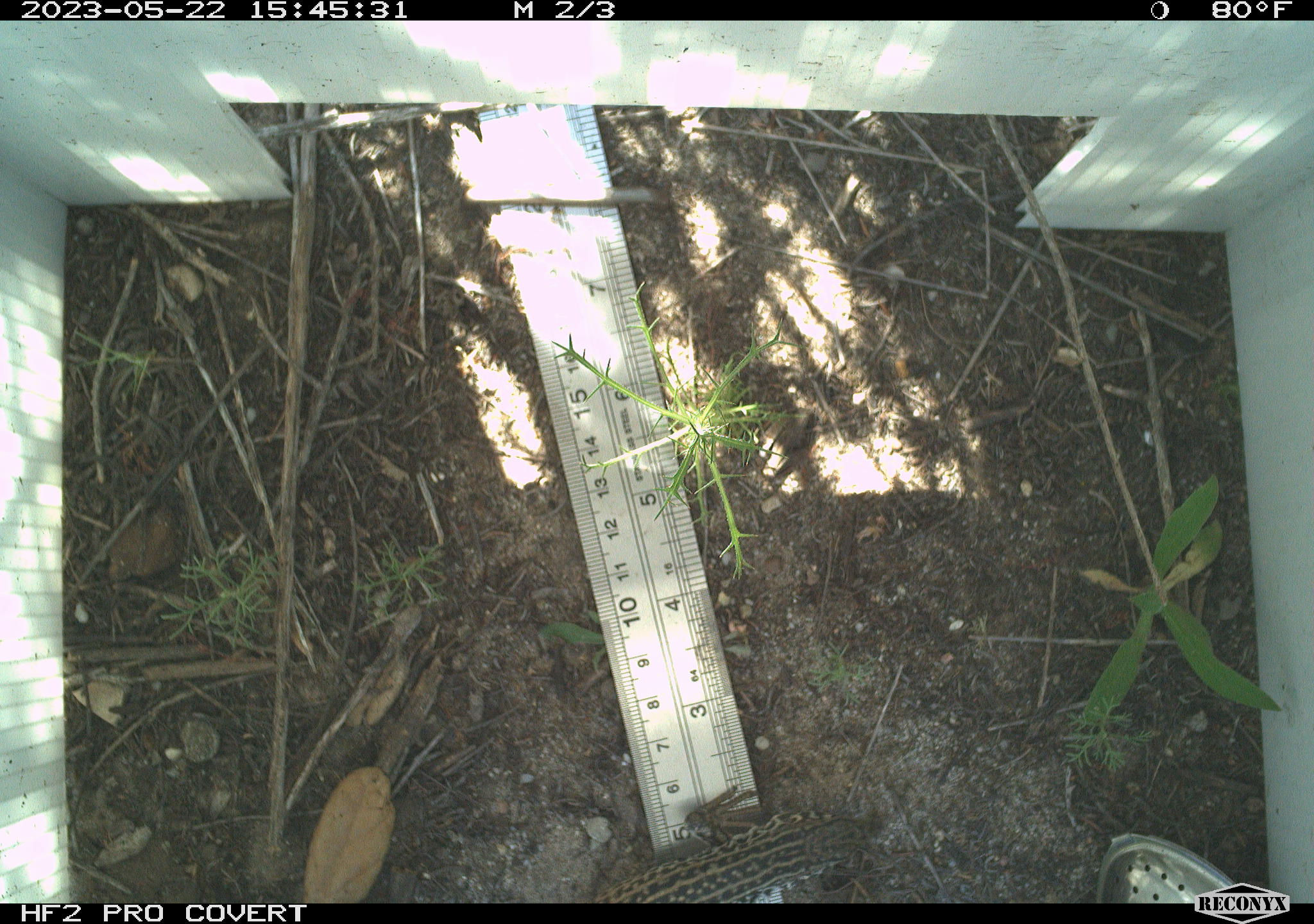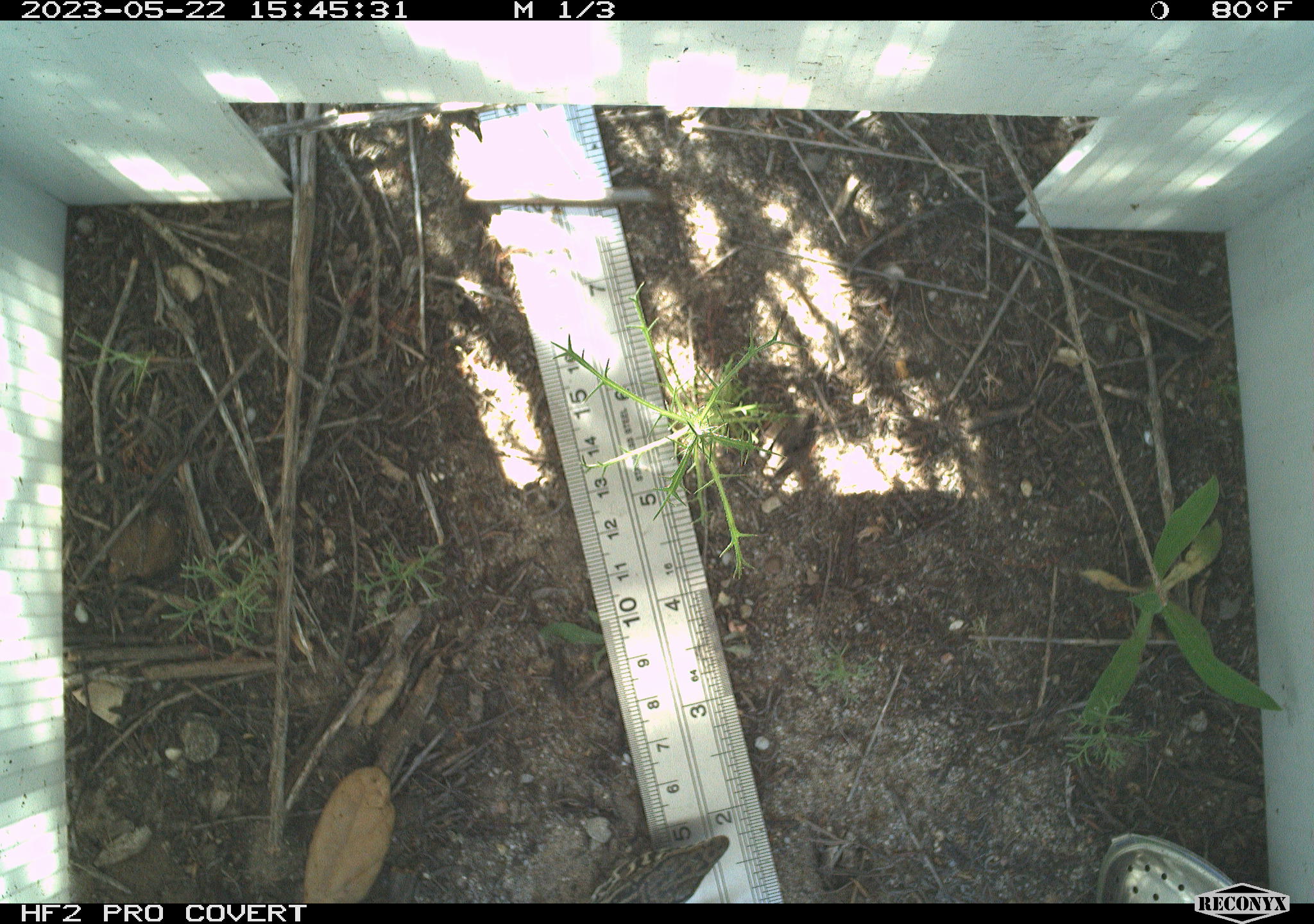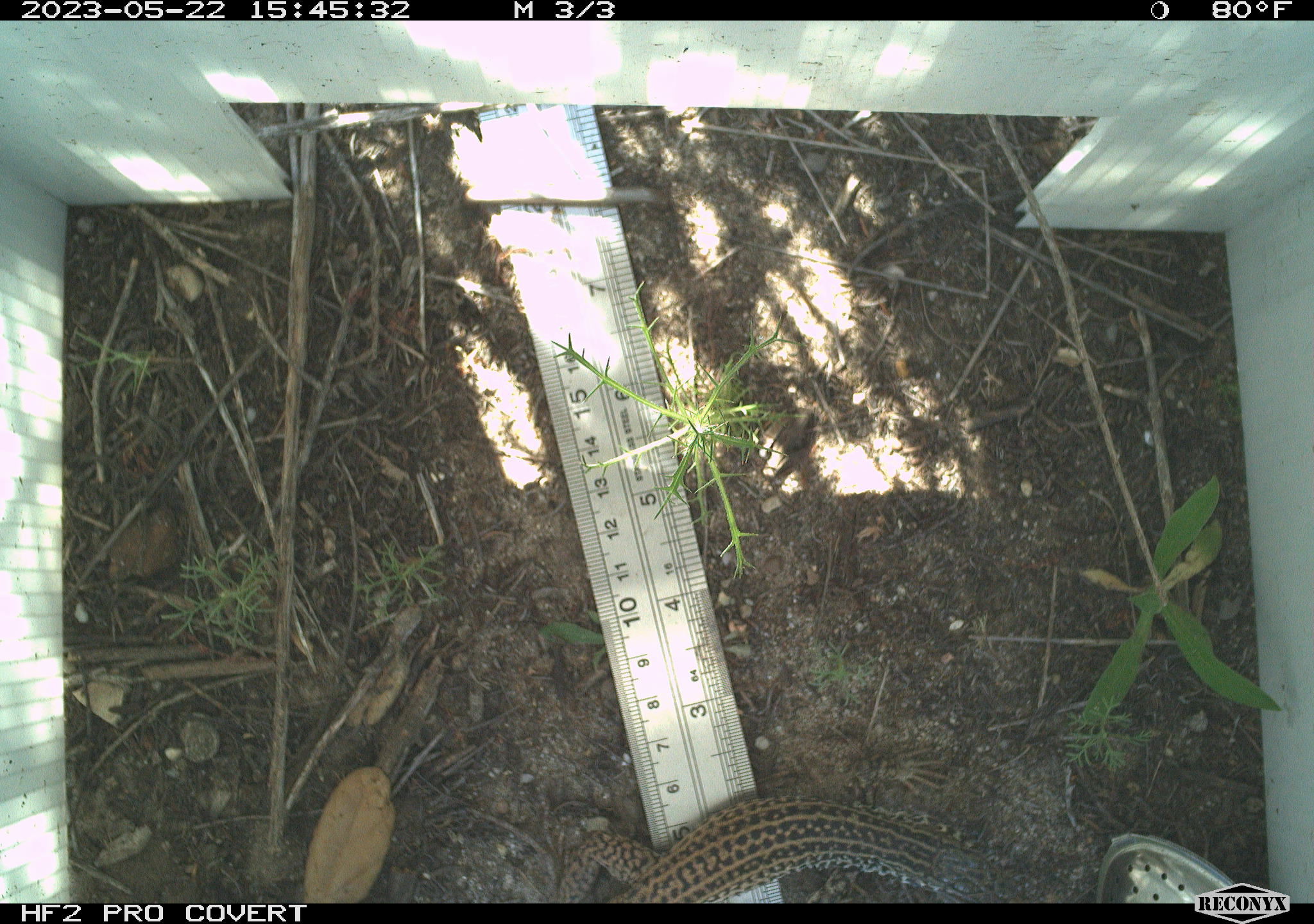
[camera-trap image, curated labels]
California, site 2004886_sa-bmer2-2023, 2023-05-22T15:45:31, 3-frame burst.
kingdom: Animalia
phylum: Chordata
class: Reptilia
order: Squamata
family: Teiidae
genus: Aspidoscelis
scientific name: Aspidoscelis tigris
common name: western whiptail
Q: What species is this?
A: Western whiptail (Aspidoscelis tigris).